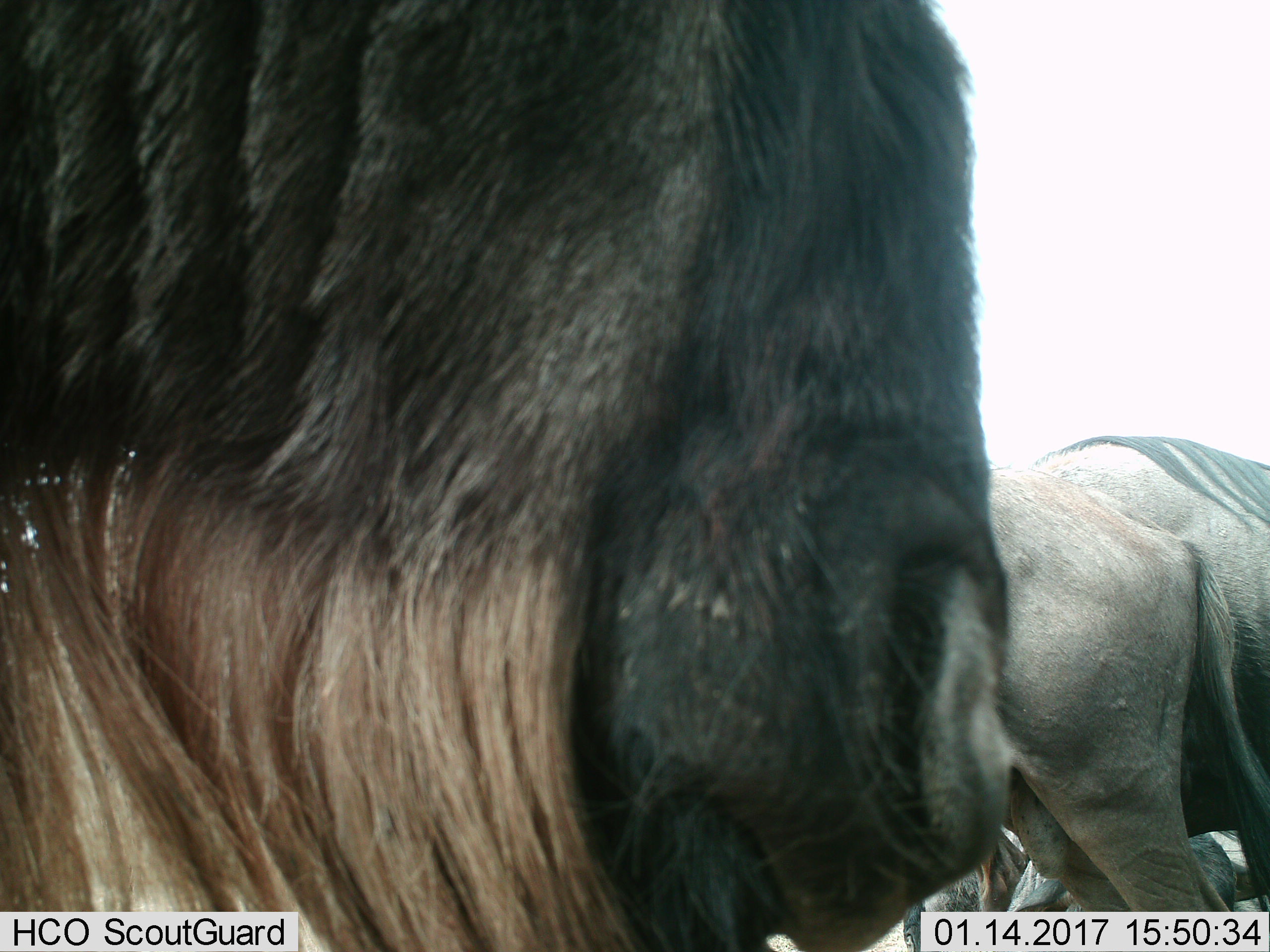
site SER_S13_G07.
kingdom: Animalia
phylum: Chordata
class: Mammalia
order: Artiodactyla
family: Bovidae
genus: Connochaetes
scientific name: Connochaetes taurinus taurinus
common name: blue wildebeest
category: wildebeestblue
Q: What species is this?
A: Wildebeestblue (blue wildebeest) (Connochaetes taurinus taurinus).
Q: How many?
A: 3.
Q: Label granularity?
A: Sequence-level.